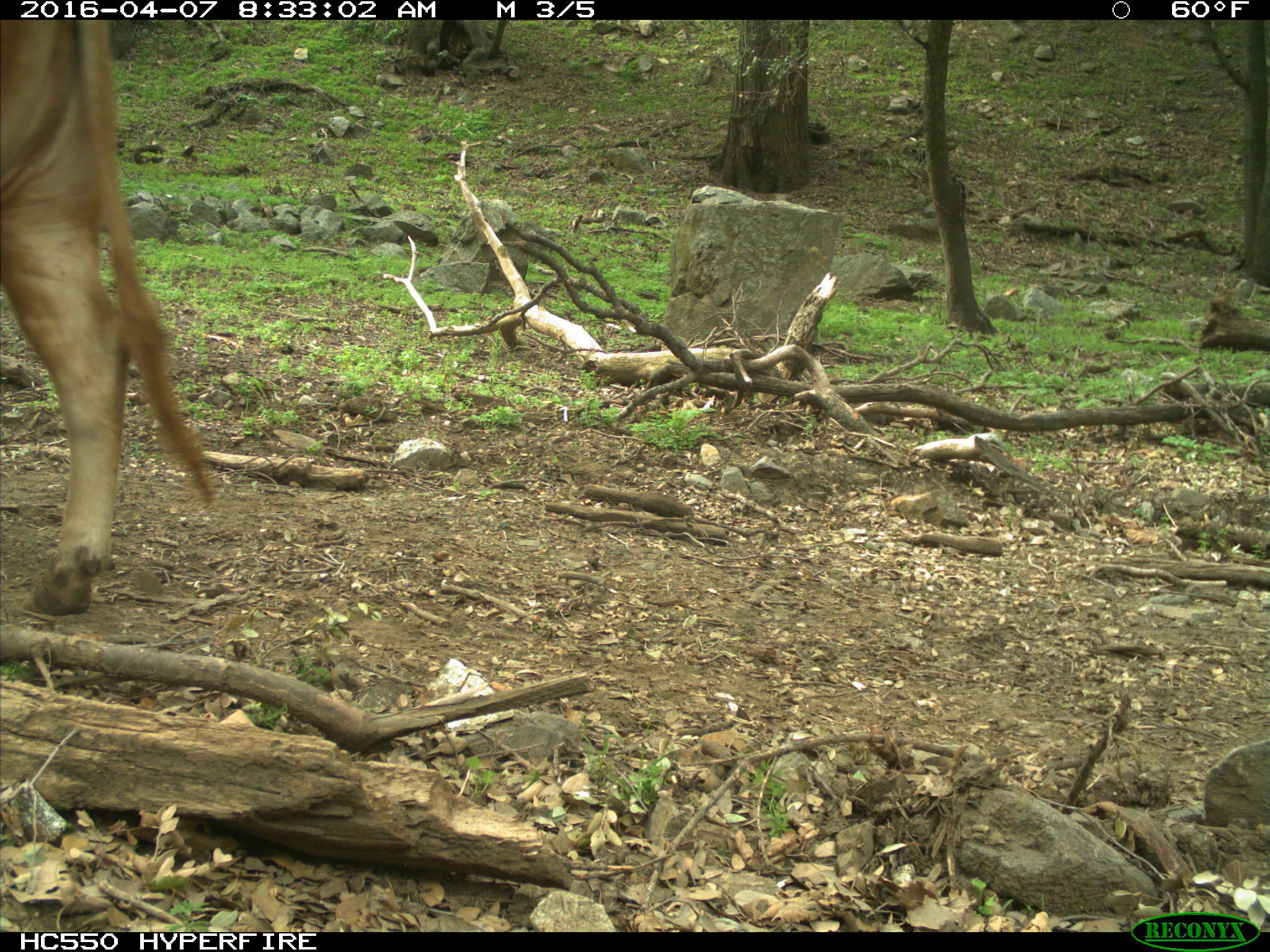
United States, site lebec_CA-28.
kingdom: Animalia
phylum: Chordata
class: Mammalia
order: Artiodactyla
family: Bovidae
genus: Bos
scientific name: Bos taurus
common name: domestic cow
Bos taurus (domestic cow).